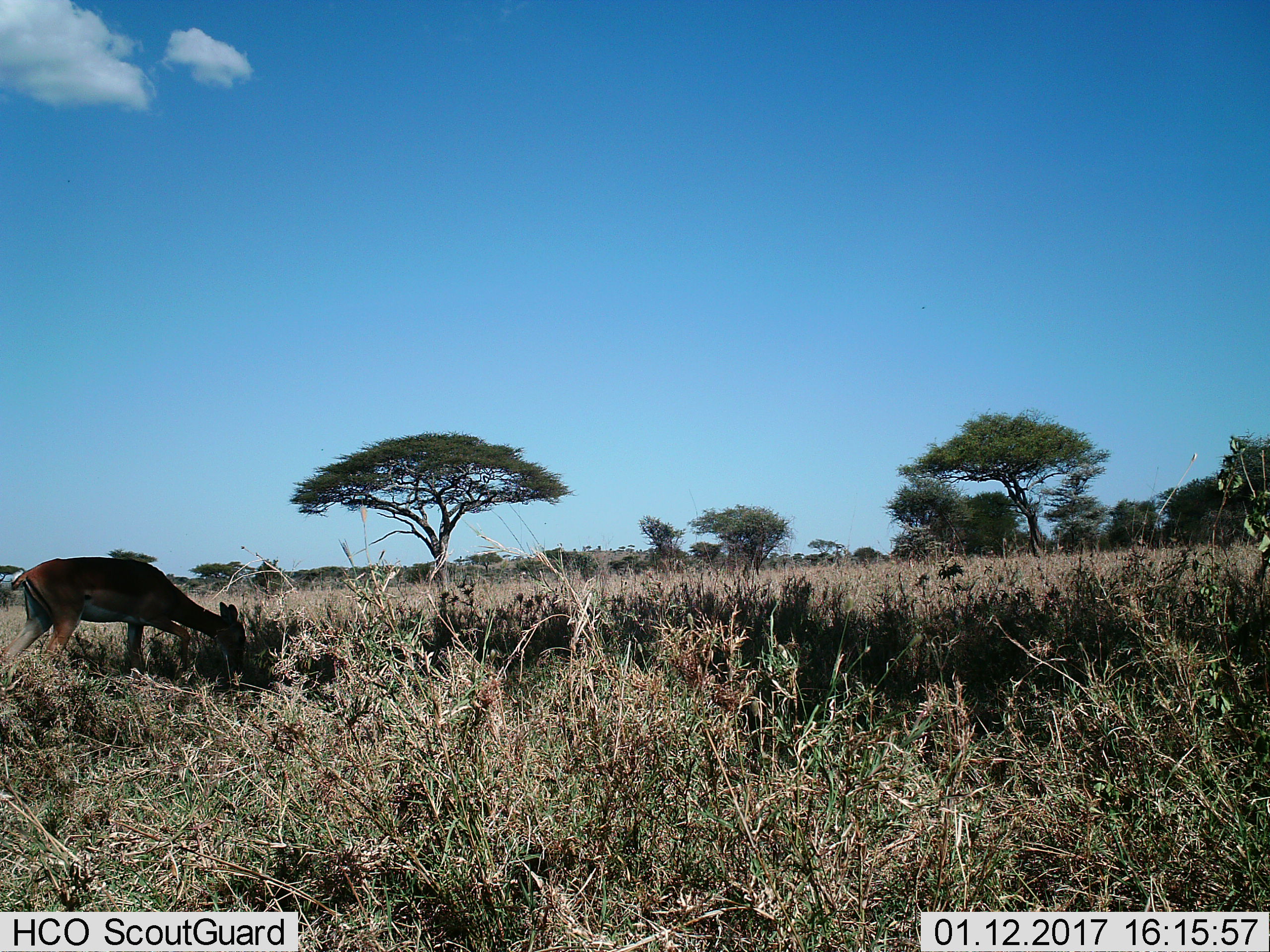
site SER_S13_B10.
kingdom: Animalia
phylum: Chordata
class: Mammalia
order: Artiodactyla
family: Bovidae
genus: Aepyceros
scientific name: Aepyceros melampus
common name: impala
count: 1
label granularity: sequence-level